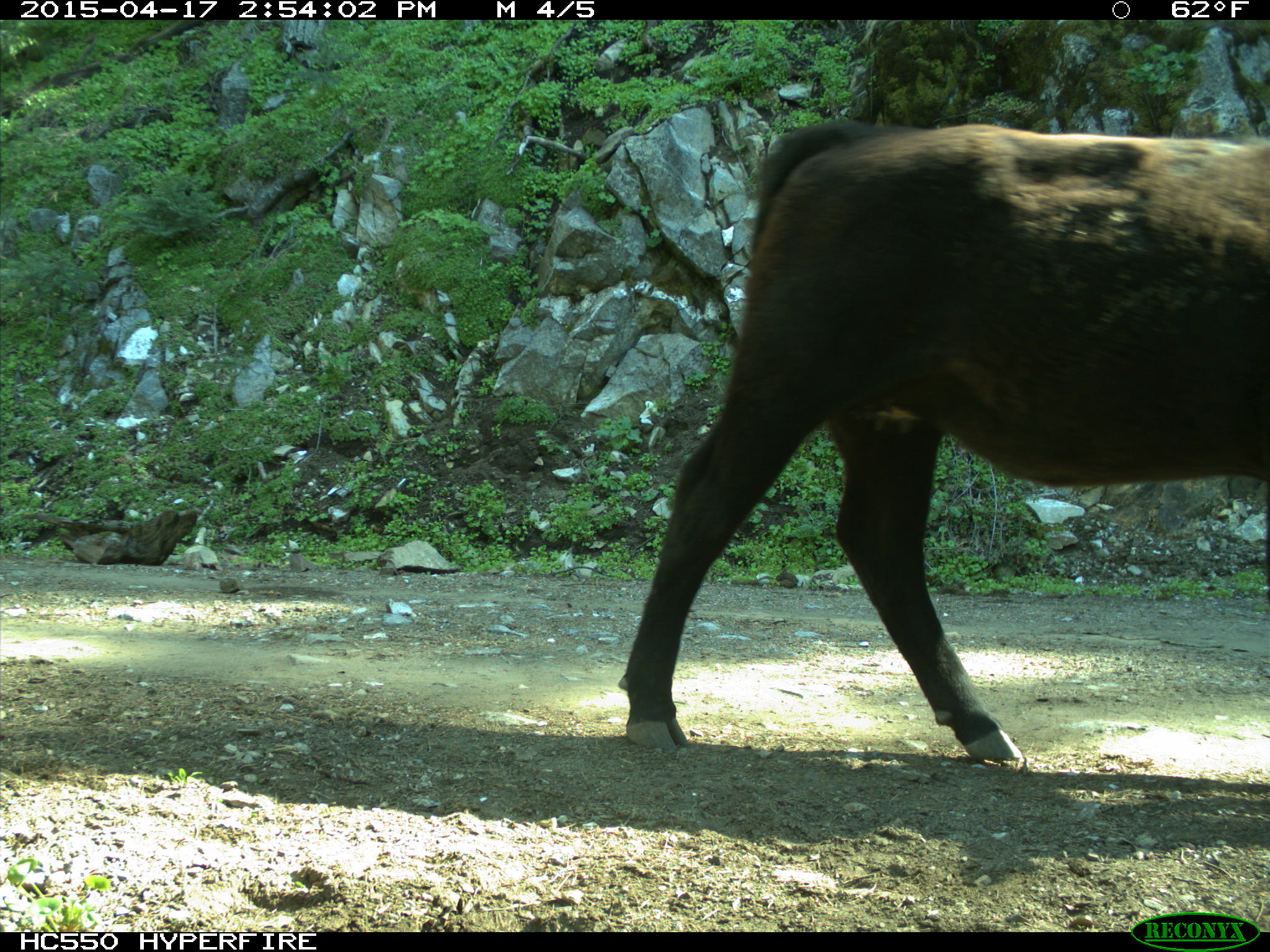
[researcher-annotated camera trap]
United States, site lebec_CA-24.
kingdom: Animalia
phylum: Chordata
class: Mammalia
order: Artiodactyla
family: Bovidae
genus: Bos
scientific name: Bos taurus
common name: domestic cow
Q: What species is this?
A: Bos taurus (domestic cow).